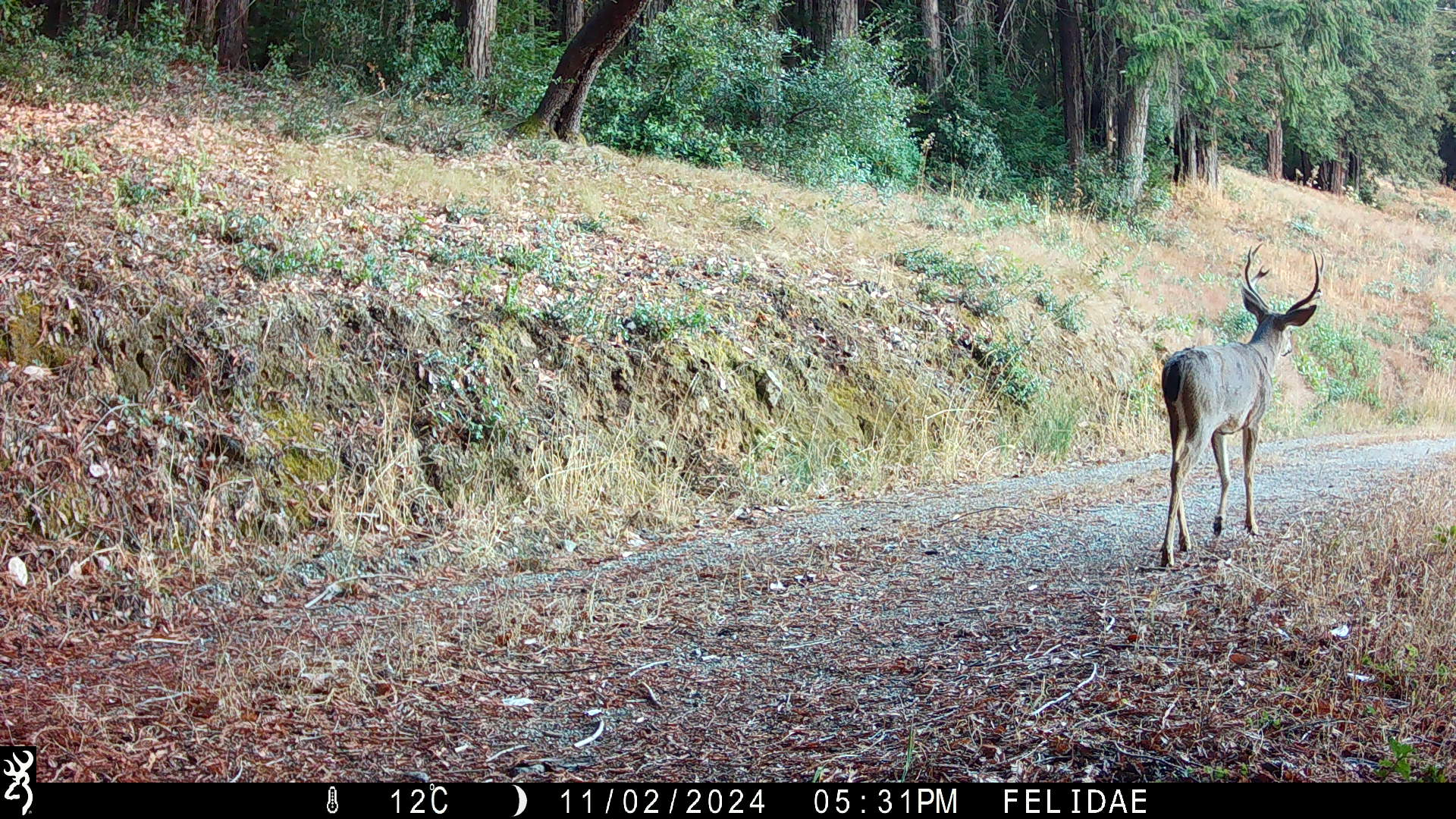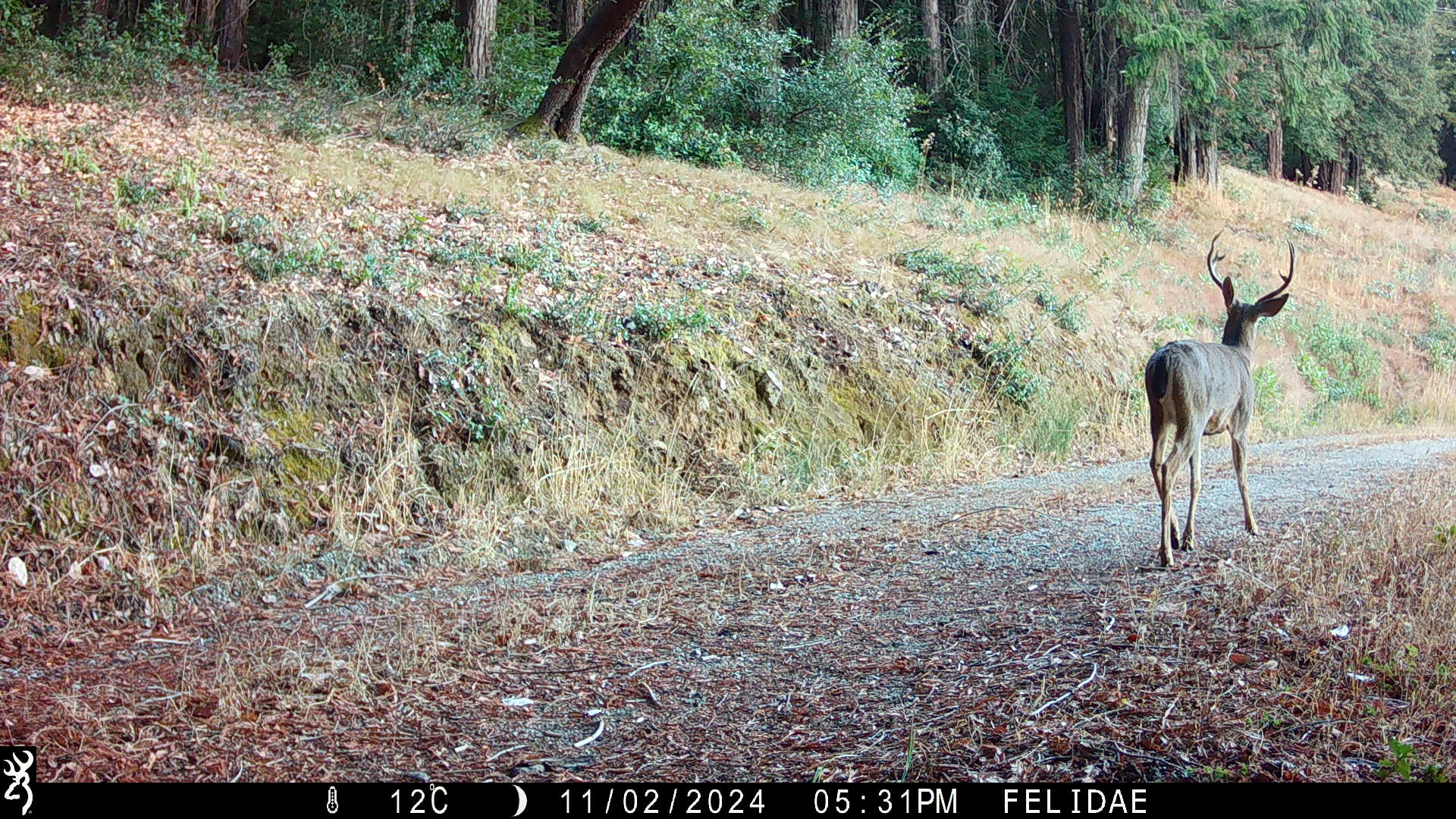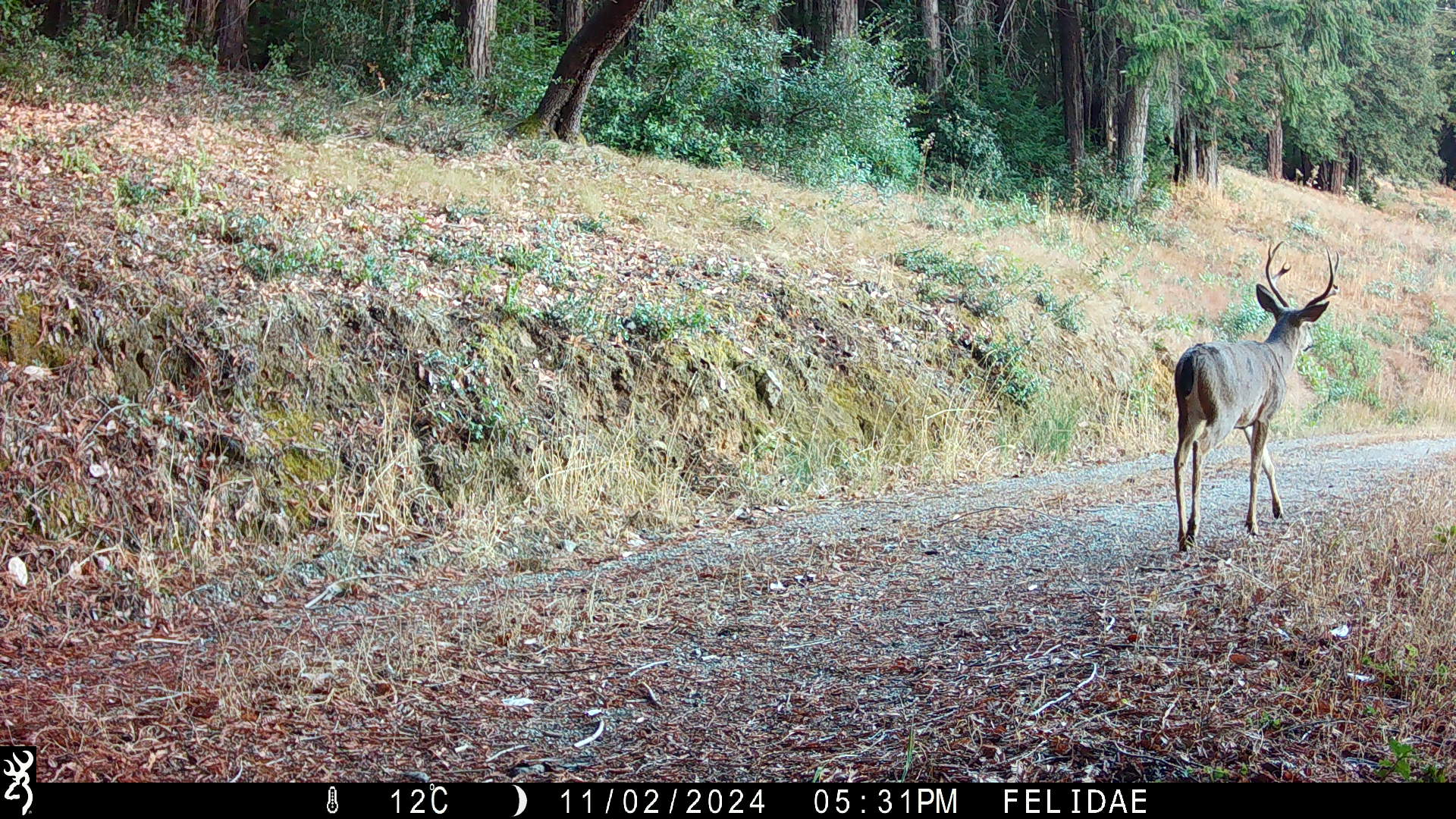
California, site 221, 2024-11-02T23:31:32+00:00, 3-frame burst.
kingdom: Animalia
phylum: Chordata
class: Mammalia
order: Artiodactyla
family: Cervidae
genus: Odocoileus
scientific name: Odocoileus hemionus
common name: mule deer